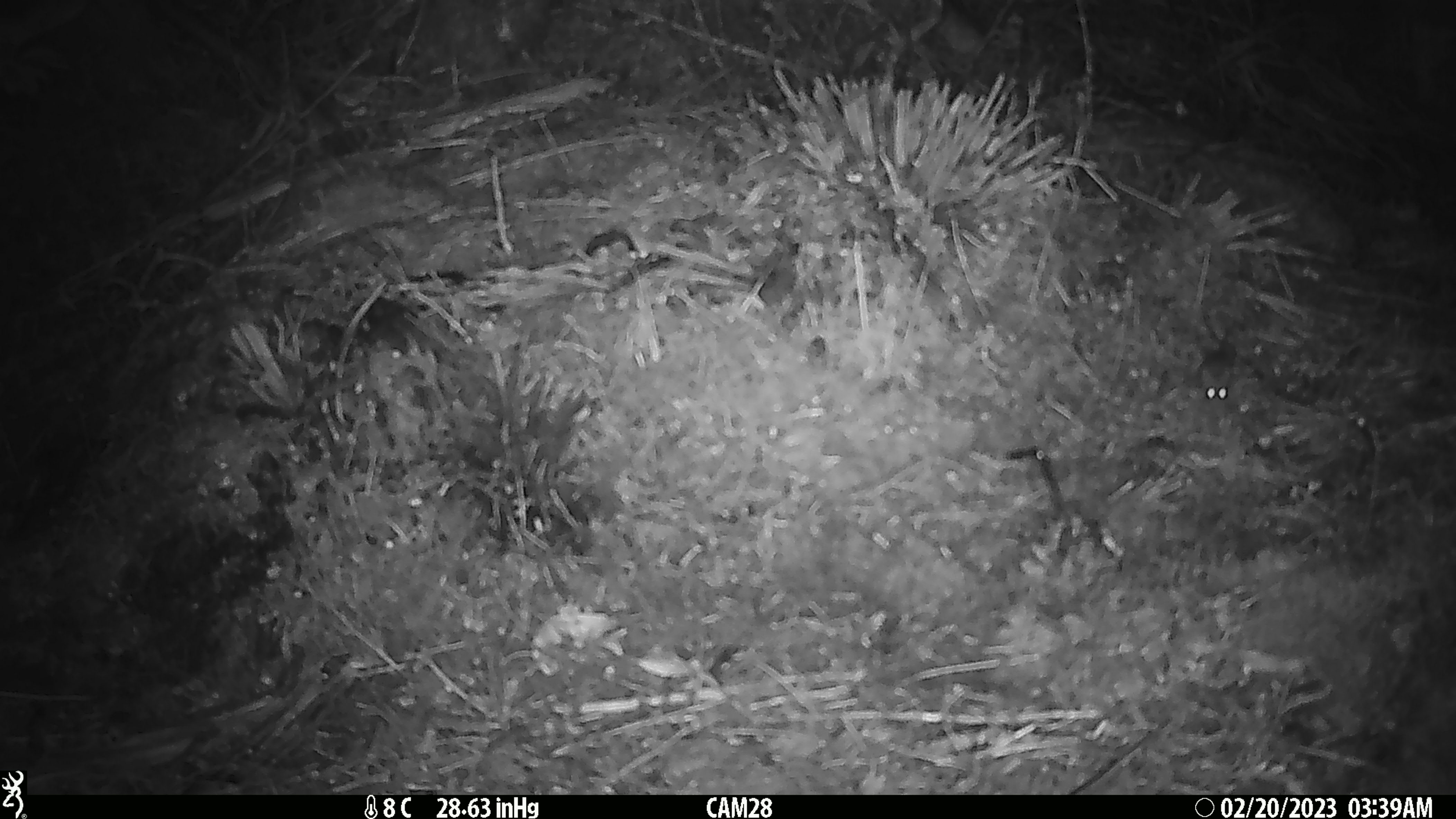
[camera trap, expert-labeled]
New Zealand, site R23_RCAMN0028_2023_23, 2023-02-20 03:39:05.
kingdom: Animalia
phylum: Chordata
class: Mammalia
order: Rodentia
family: Muridae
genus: Mus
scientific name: Mus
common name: mouse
Mouse (Mus).